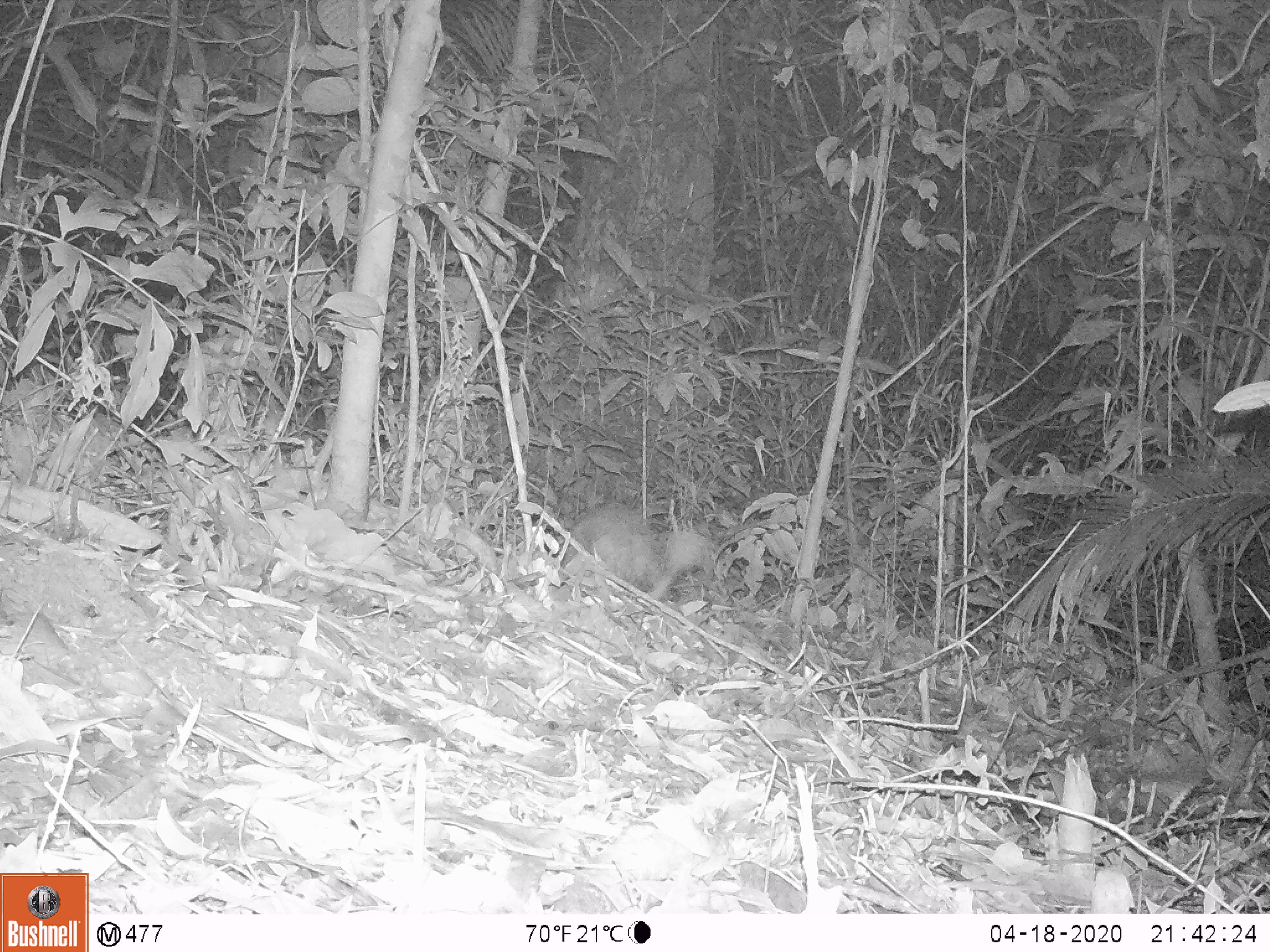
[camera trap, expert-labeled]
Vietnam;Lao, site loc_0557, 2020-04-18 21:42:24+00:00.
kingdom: Animalia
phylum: Chordata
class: Mammalia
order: Rodentia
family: Hystricidae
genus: Atherurus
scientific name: Atherurus macrourus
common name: asiatic brush-tailed porcupine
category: asiatic brush tailed porcupine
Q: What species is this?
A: Asiatic brush tailed porcupine (asiatic brush-tailed porcupine) (Atherurus macrourus).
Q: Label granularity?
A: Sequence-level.